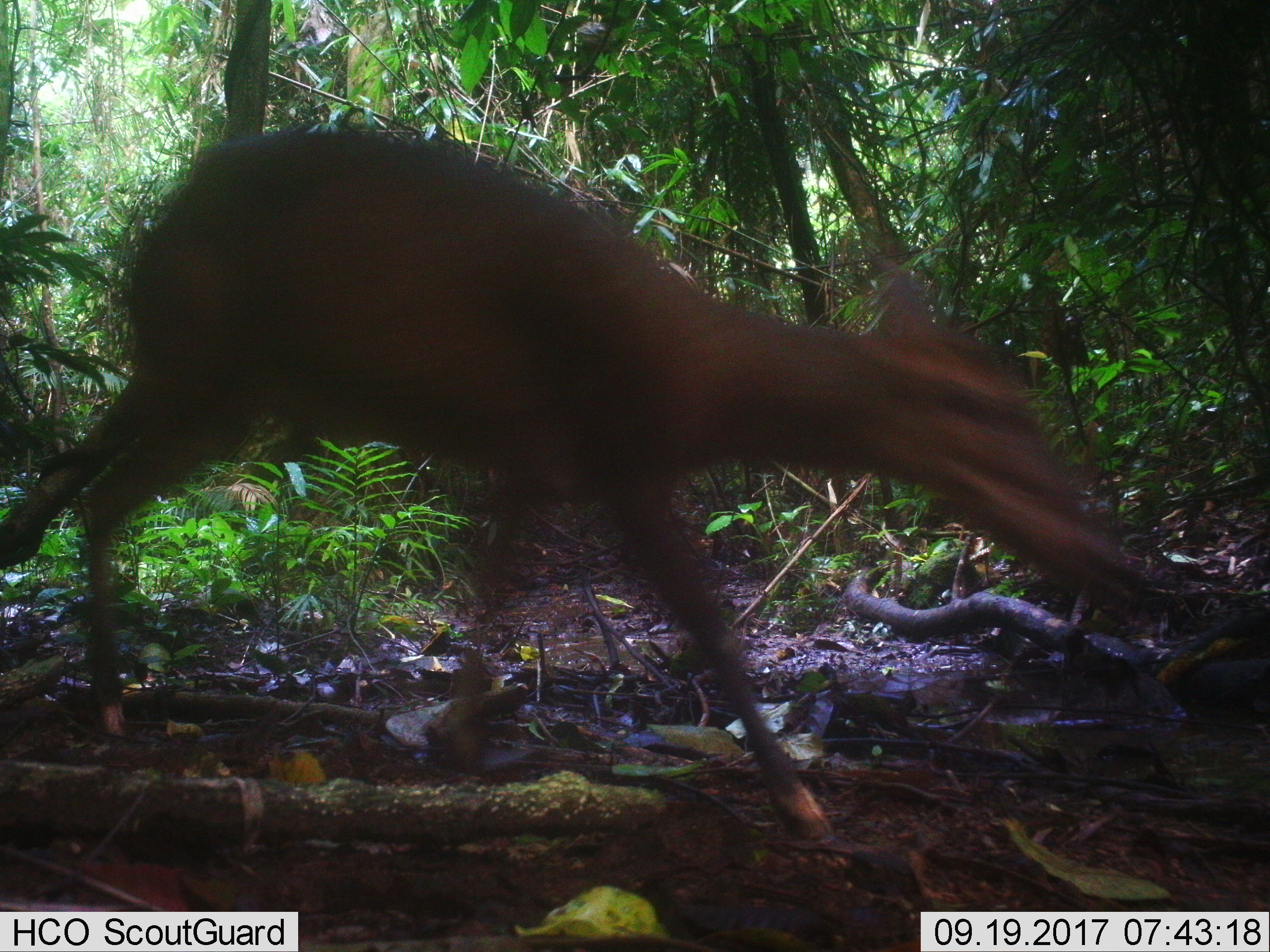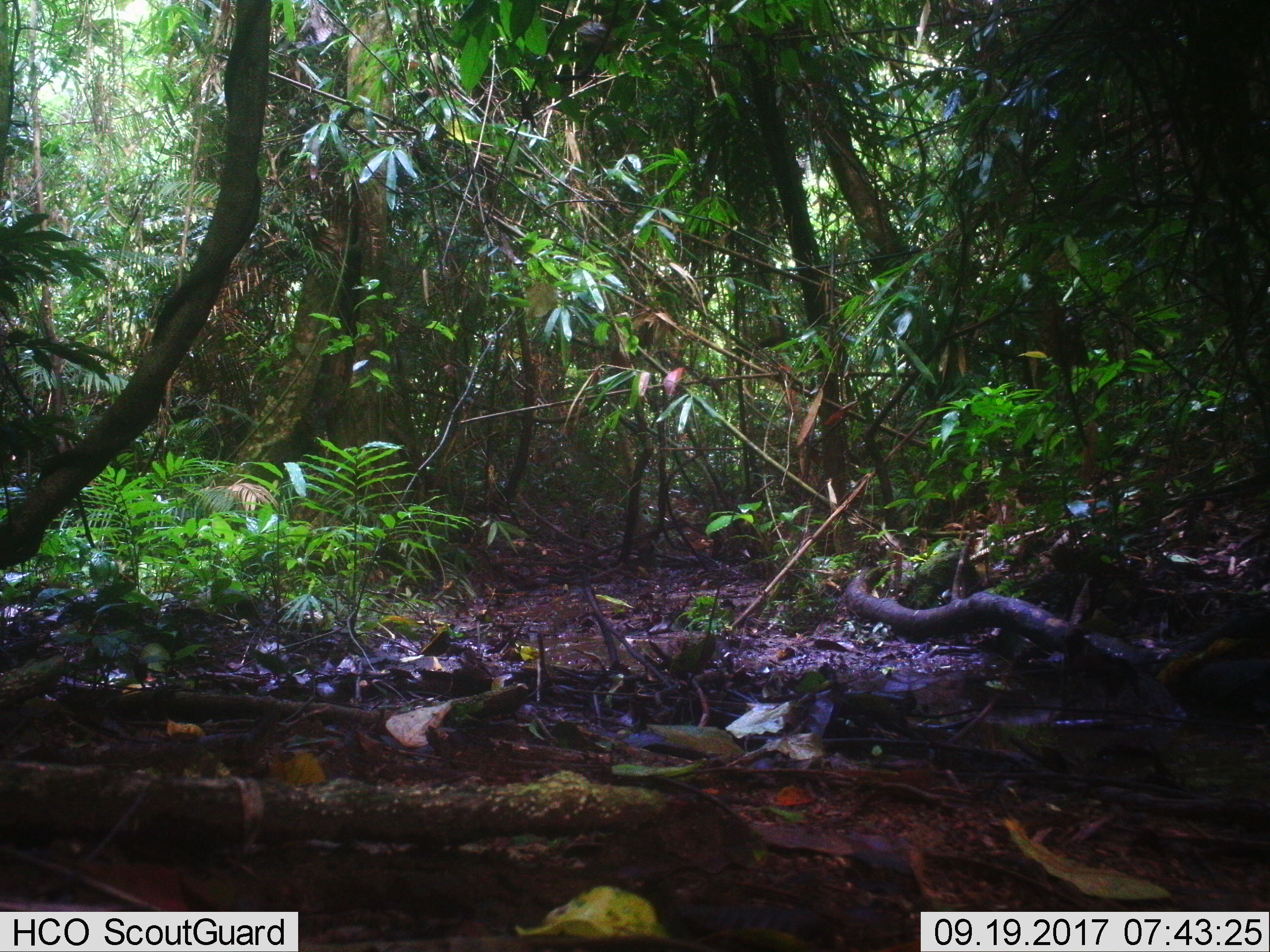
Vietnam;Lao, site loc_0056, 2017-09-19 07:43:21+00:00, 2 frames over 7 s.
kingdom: Animalia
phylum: Chordata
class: Mammalia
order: Artiodactyla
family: Cervidae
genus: Muntiacus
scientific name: Muntiacus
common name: muntjacs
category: unidentified muntjac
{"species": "unidentified muntjac (muntjacs) (Muntiacus)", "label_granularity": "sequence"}